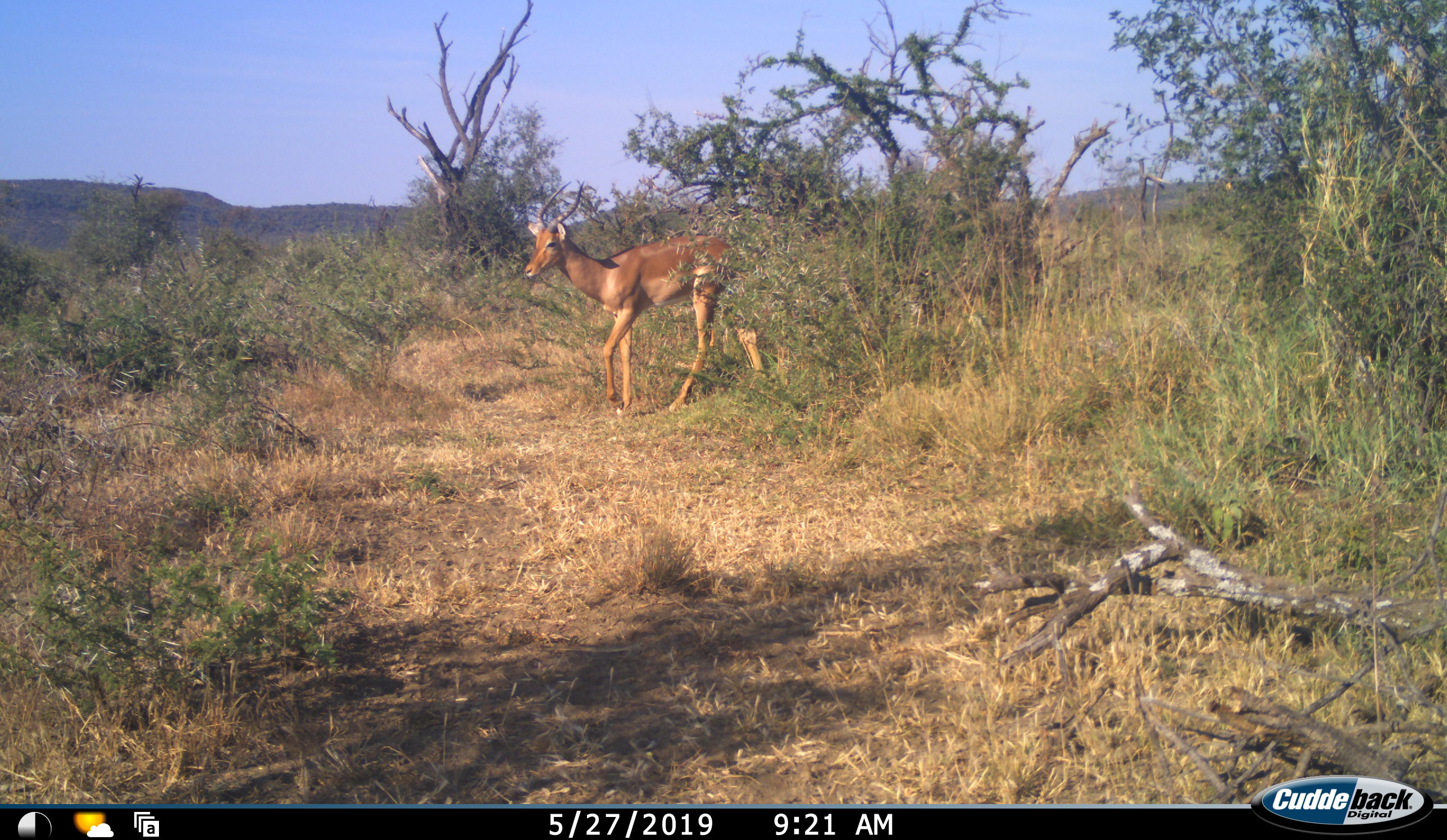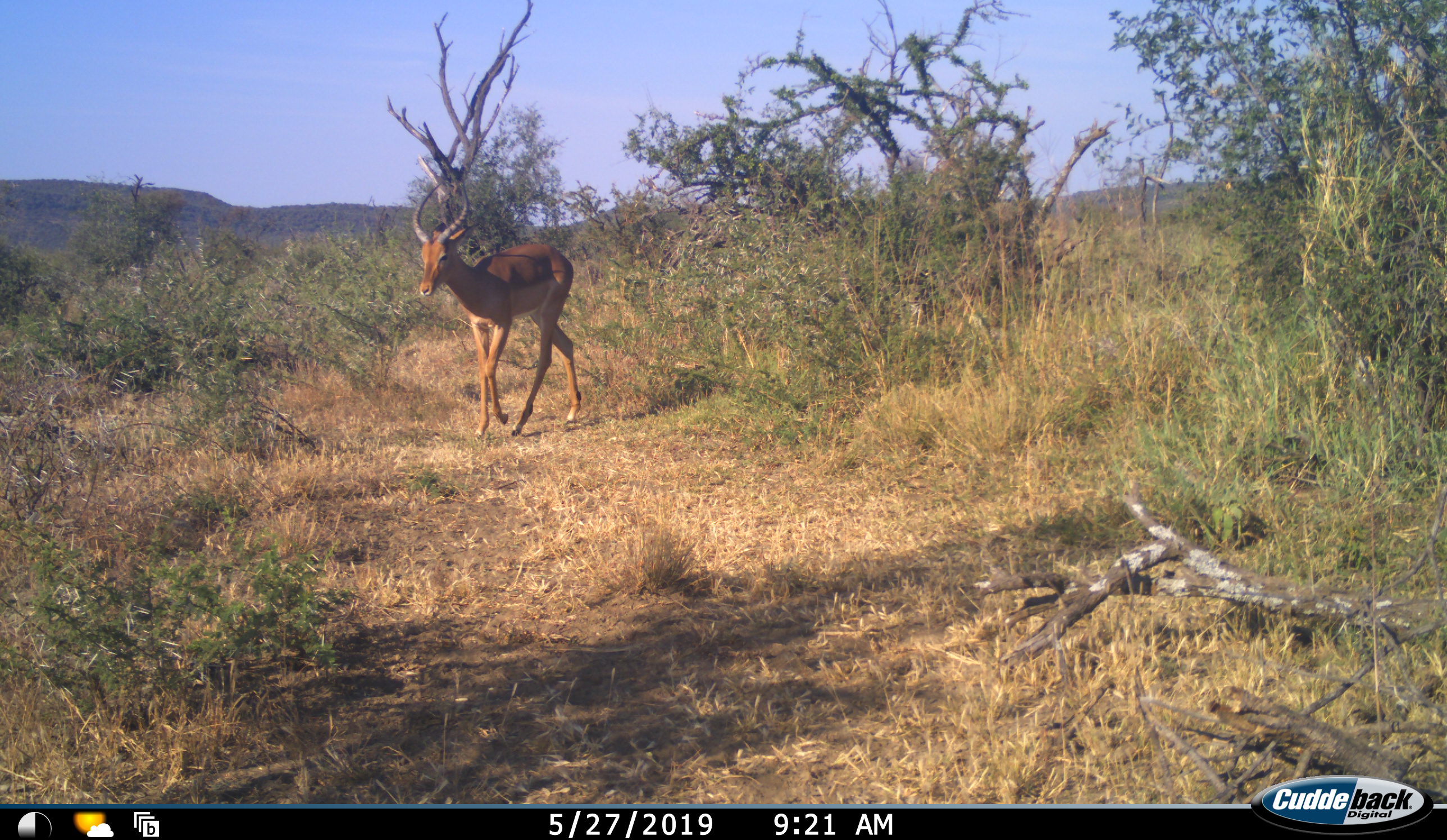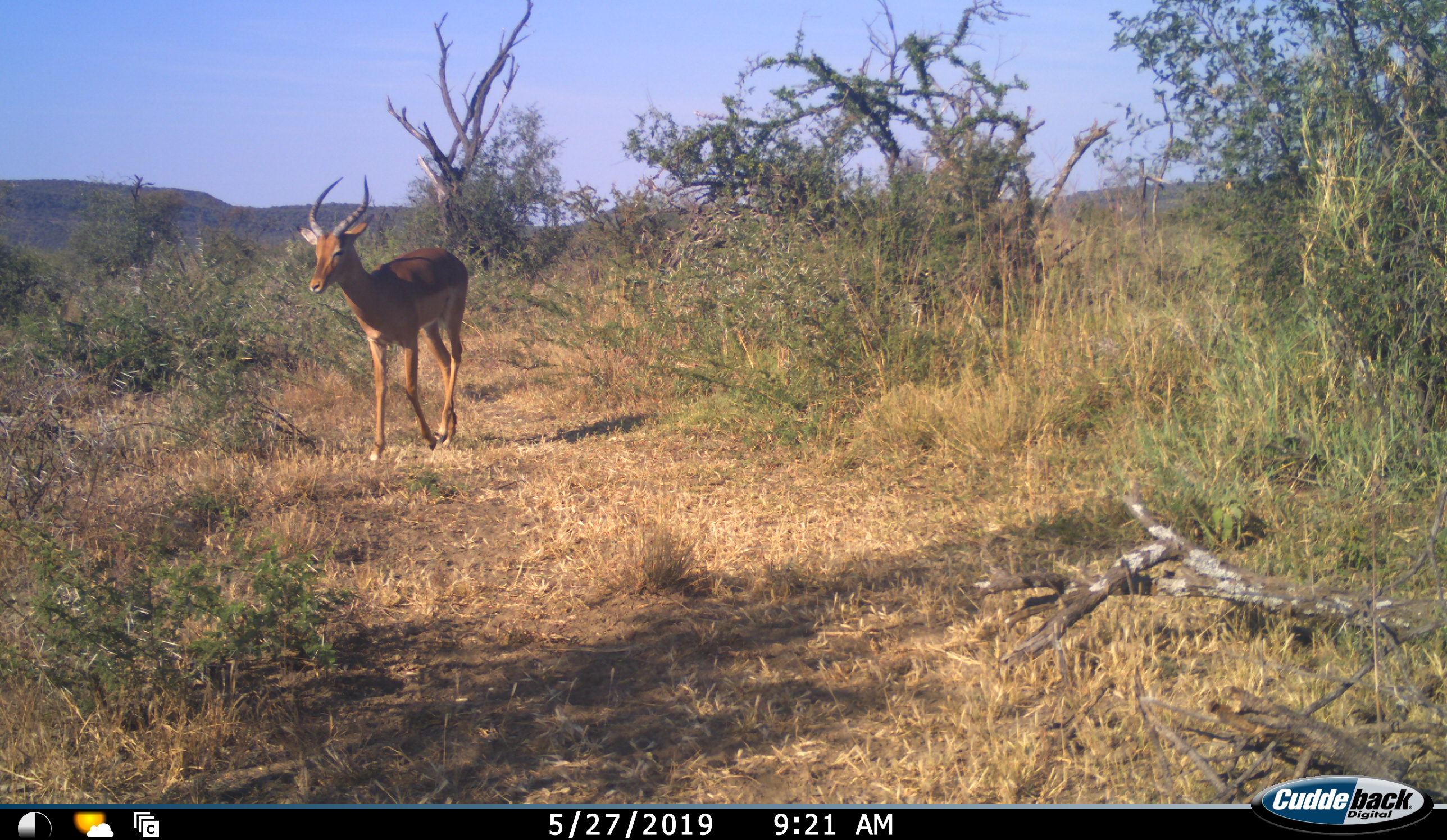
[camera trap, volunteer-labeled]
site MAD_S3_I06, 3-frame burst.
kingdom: Animalia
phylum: Chordata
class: Mammalia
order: Artiodactyla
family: Bovidae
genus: Aepyceros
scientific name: Aepyceros melampus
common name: impala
Impala (Aepyceros melampus), count 1. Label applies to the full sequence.